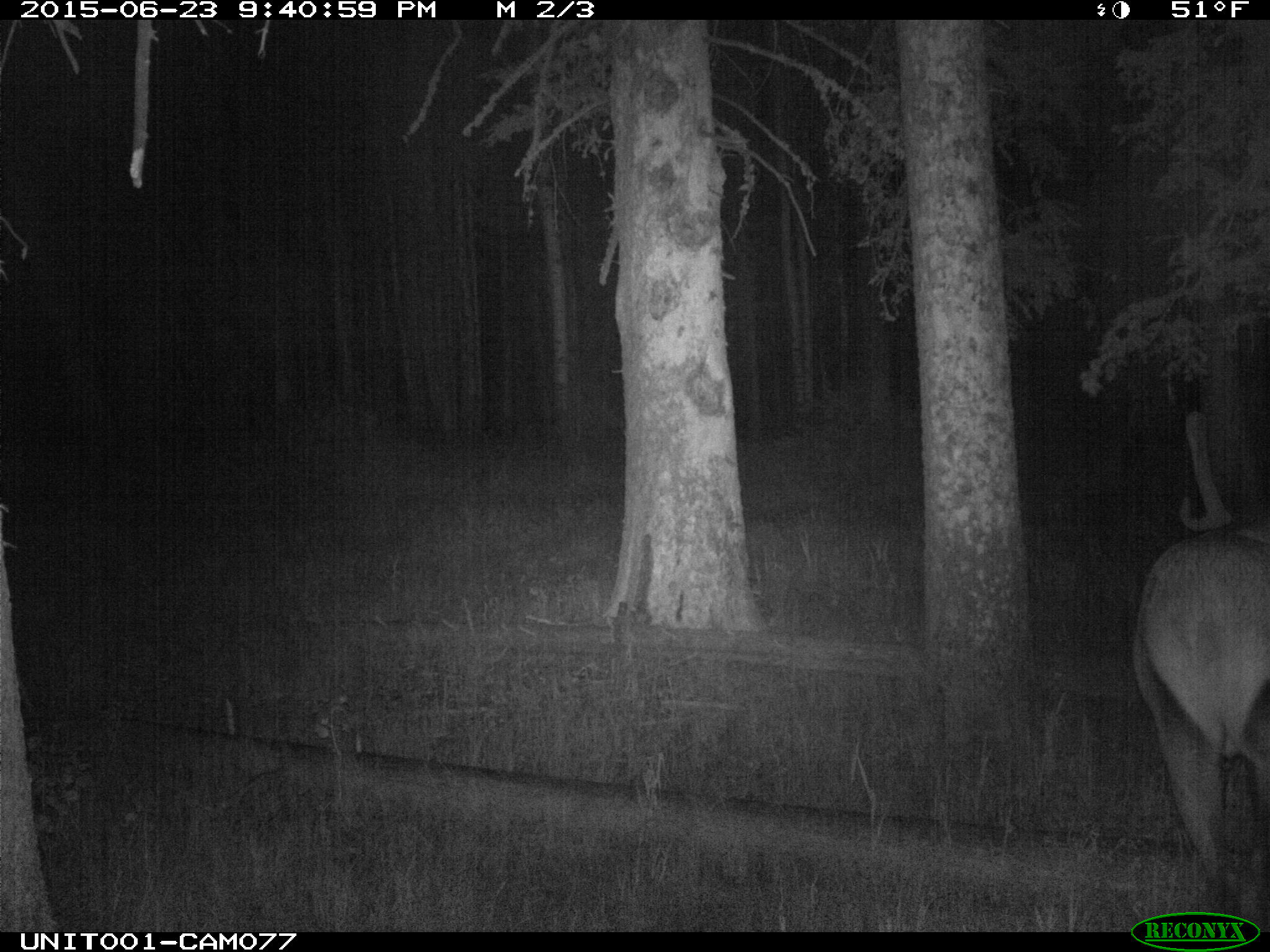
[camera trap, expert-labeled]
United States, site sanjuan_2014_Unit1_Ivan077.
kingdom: Animalia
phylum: Chordata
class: Mammalia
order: Artiodactyla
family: Cervidae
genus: Cervus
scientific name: Cervus elaphus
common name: red deer